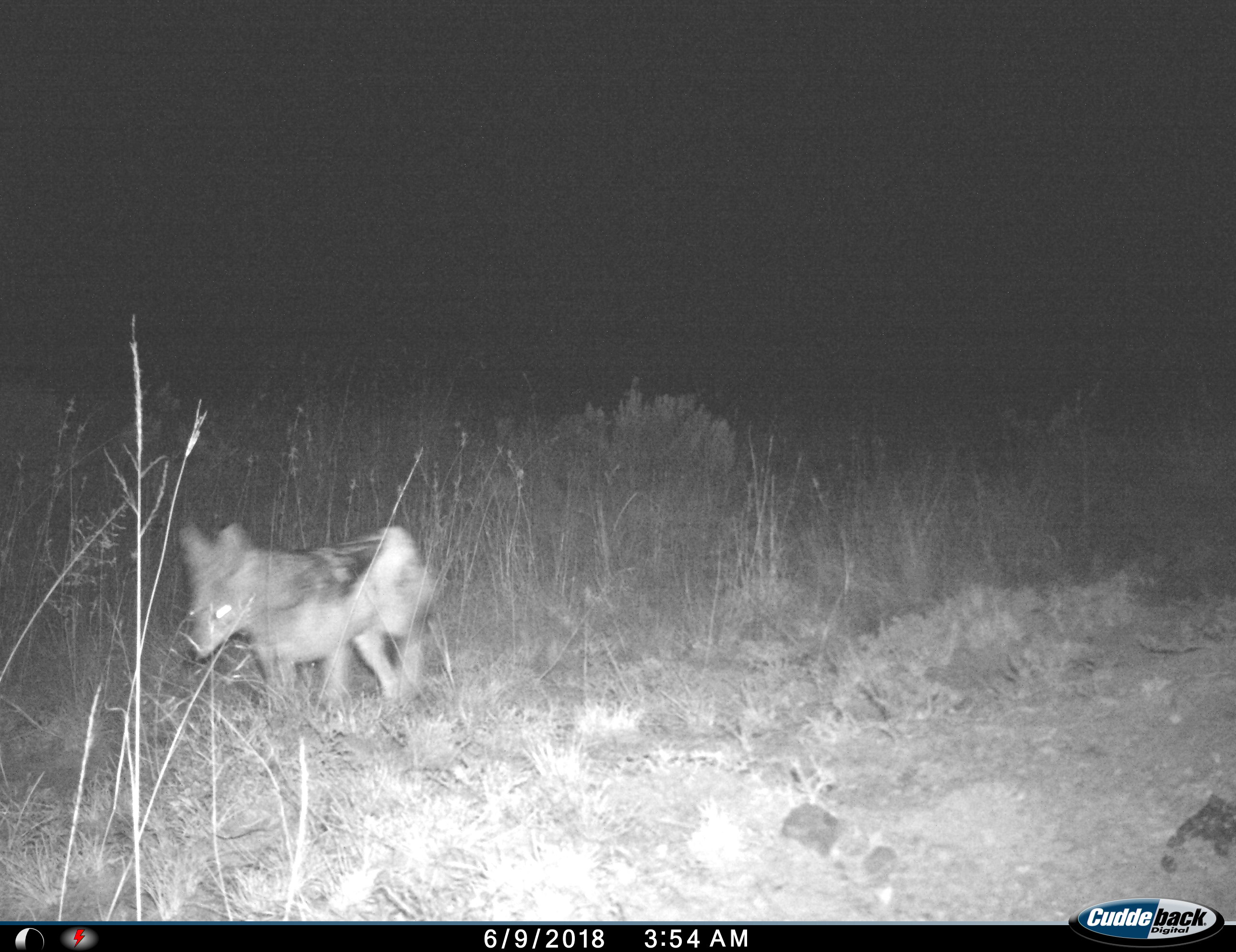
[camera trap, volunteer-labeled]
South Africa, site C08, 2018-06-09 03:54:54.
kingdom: Animalia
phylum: Chordata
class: Mammalia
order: Carnivora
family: Canidae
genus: Lupulella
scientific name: Lupulella mesomelas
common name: black-backed jackal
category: jackalblackbacked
Jackalblackbacked (black-backed jackal) (Lupulella mesomelas), count 1. Behavior (volunteer vote fractions): standing 0%, resting 0%, moving 100%, interacting 0%. Young present (vote fraction): 0%. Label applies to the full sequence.